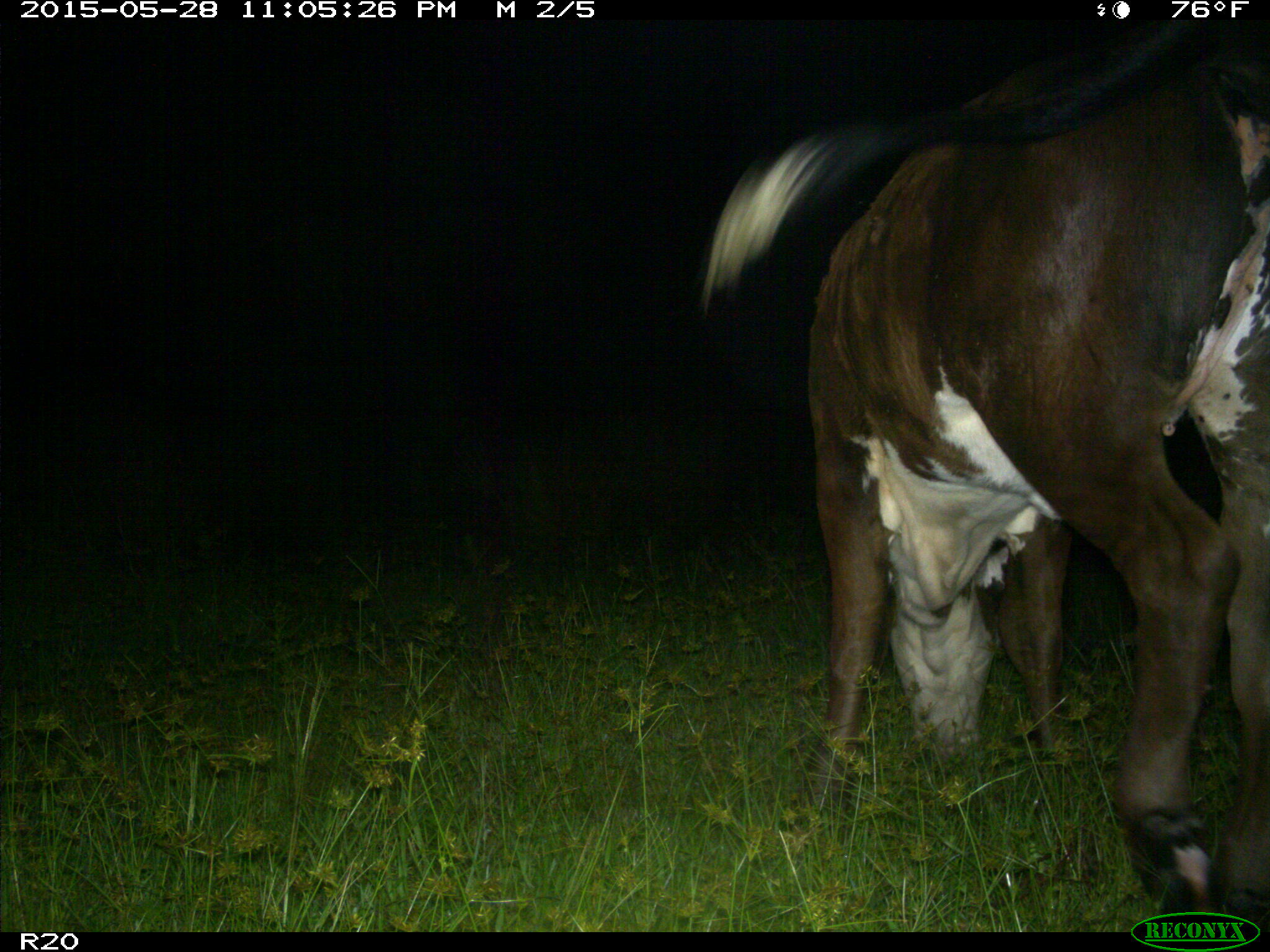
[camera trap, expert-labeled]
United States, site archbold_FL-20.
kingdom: Animalia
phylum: Chordata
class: Mammalia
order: Artiodactyla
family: Bovidae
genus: Bos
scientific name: Bos taurus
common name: domestic cow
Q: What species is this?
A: Bos taurus (domestic cow).